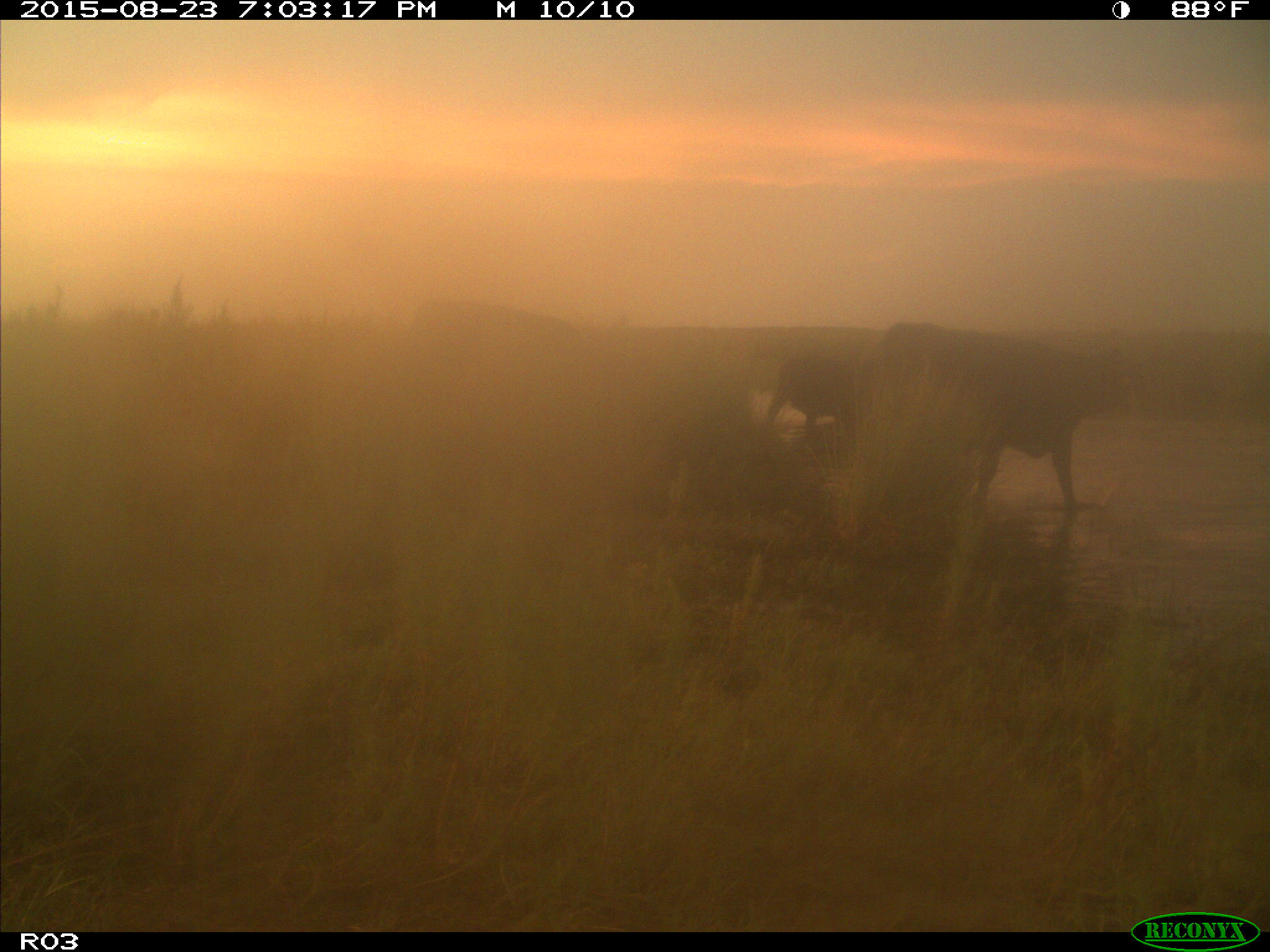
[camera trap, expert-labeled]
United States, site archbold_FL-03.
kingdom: Animalia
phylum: Chordata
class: Mammalia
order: Artiodactyla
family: Bovidae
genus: Bos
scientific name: Bos taurus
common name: domestic cow